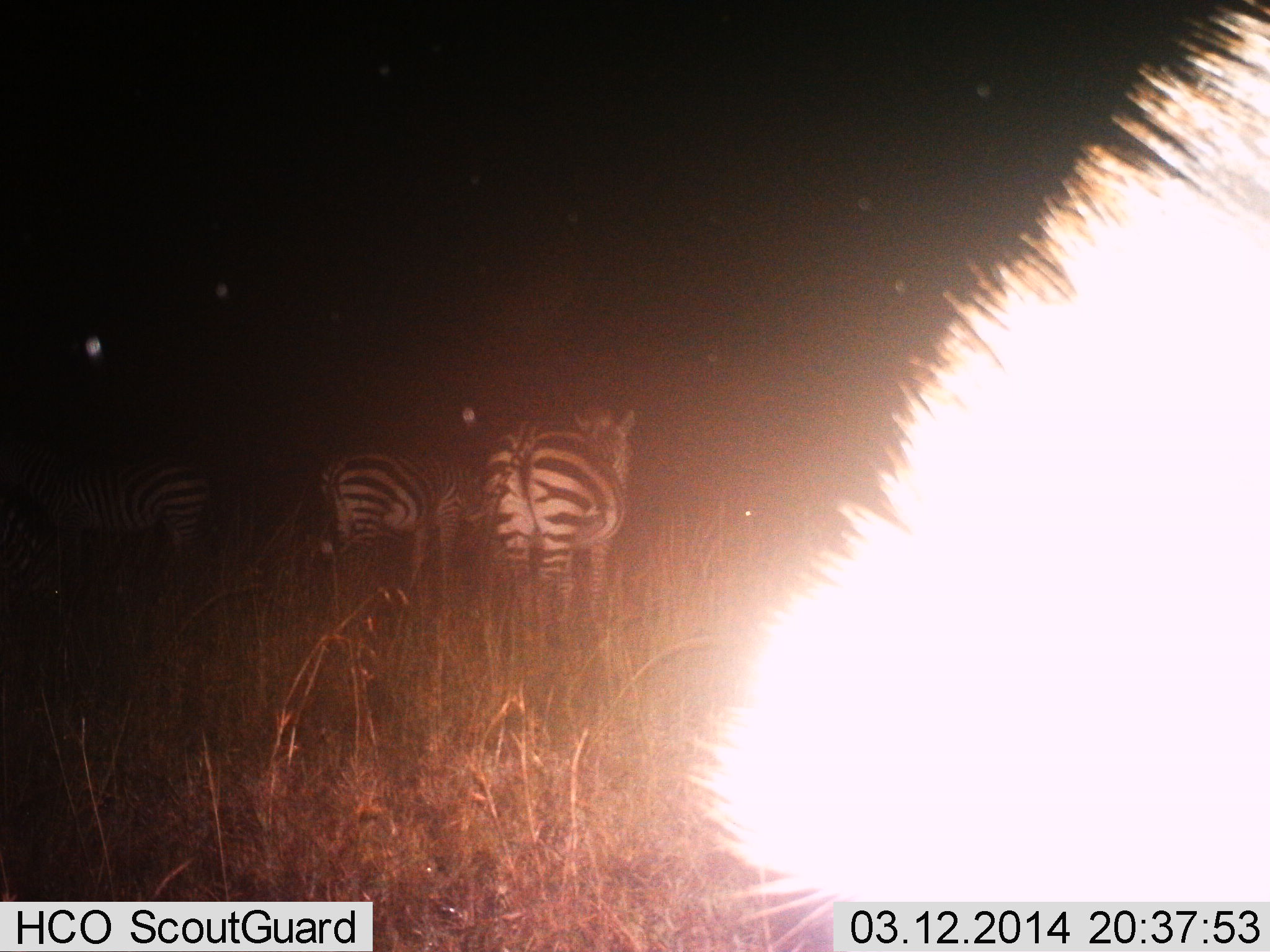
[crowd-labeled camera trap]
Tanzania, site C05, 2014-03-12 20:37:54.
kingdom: Animalia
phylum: Chordata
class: Mammalia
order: Perissodactyla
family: Equidae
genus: Equus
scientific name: Equus quagga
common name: plains zebra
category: zebra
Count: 3.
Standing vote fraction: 92%.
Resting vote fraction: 2%.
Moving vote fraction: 14%.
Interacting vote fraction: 2%.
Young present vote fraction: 0%.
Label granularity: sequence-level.